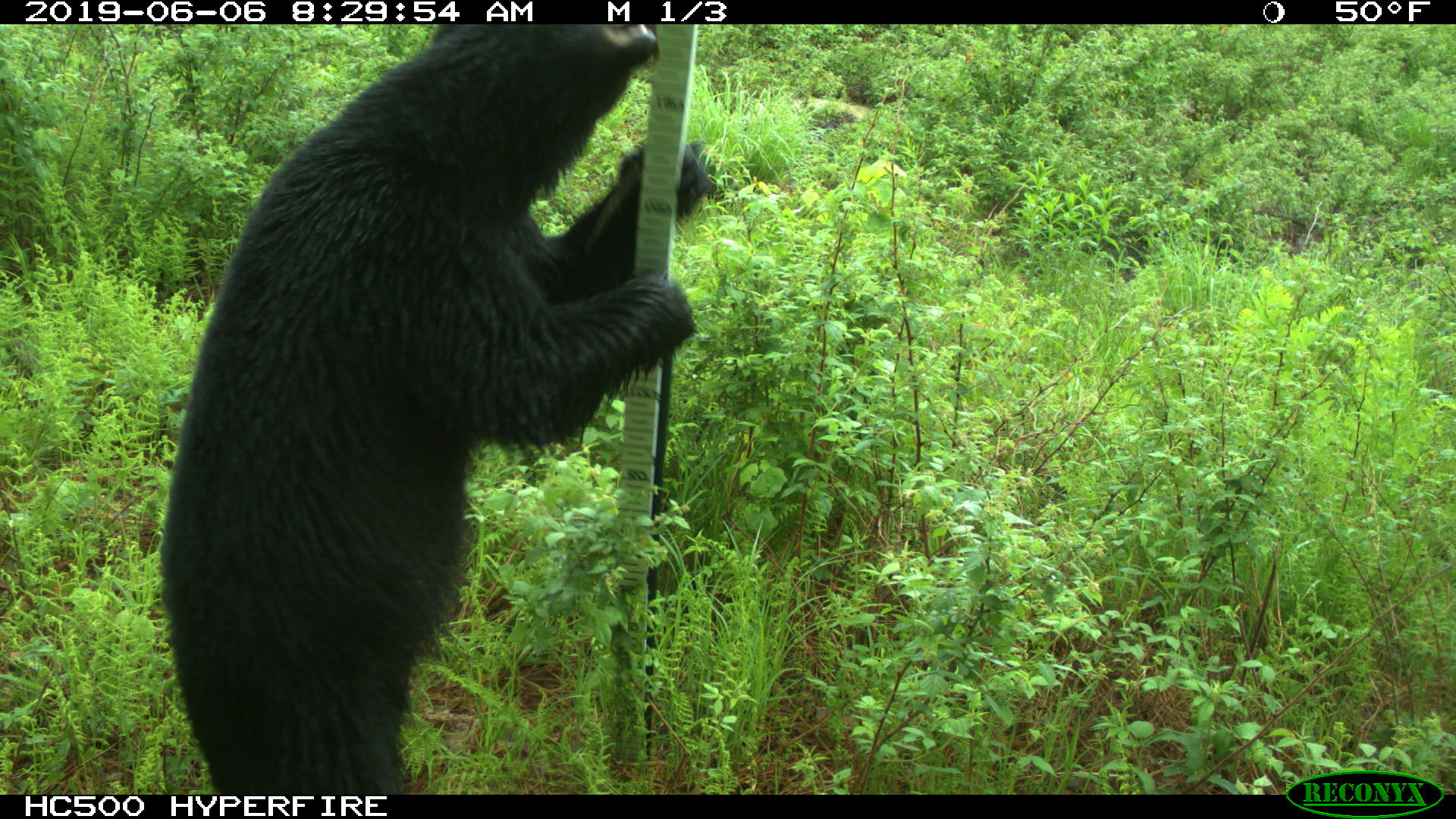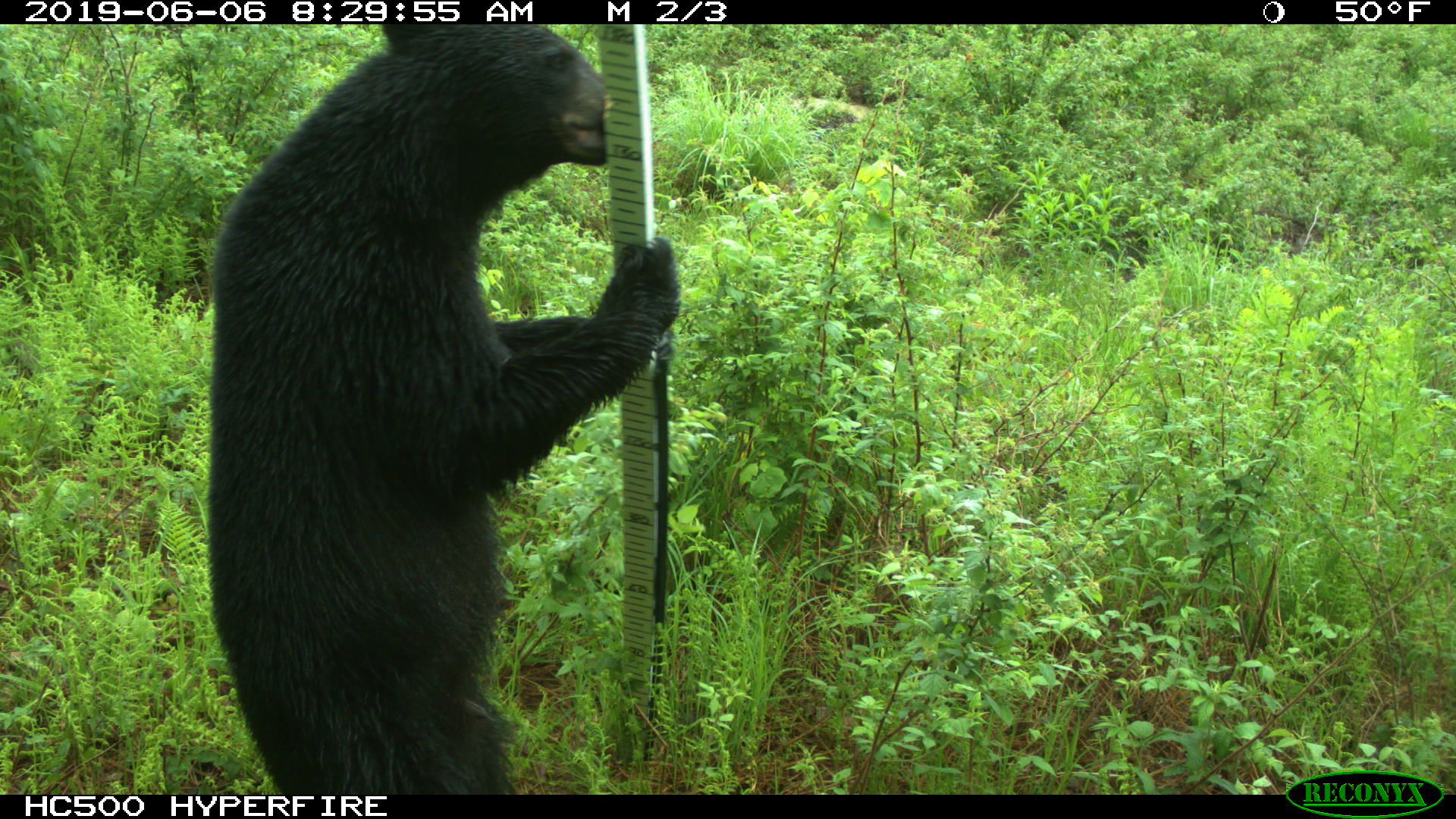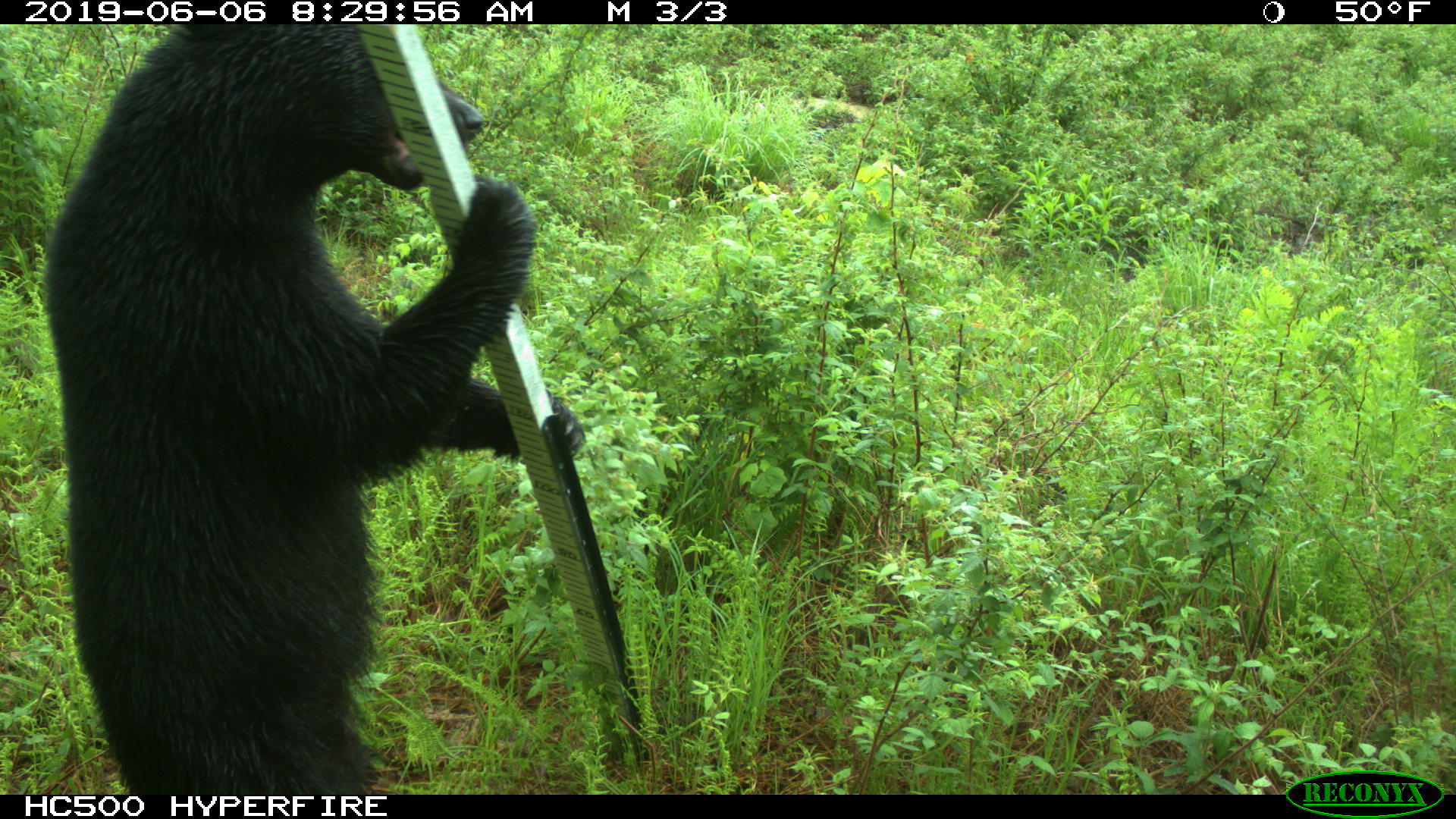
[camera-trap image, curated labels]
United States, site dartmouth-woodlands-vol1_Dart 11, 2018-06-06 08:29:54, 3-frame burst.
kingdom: Animalia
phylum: Chordata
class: Mammalia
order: Carnivora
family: Ursidae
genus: Ursus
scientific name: Ursus americanus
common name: black bear